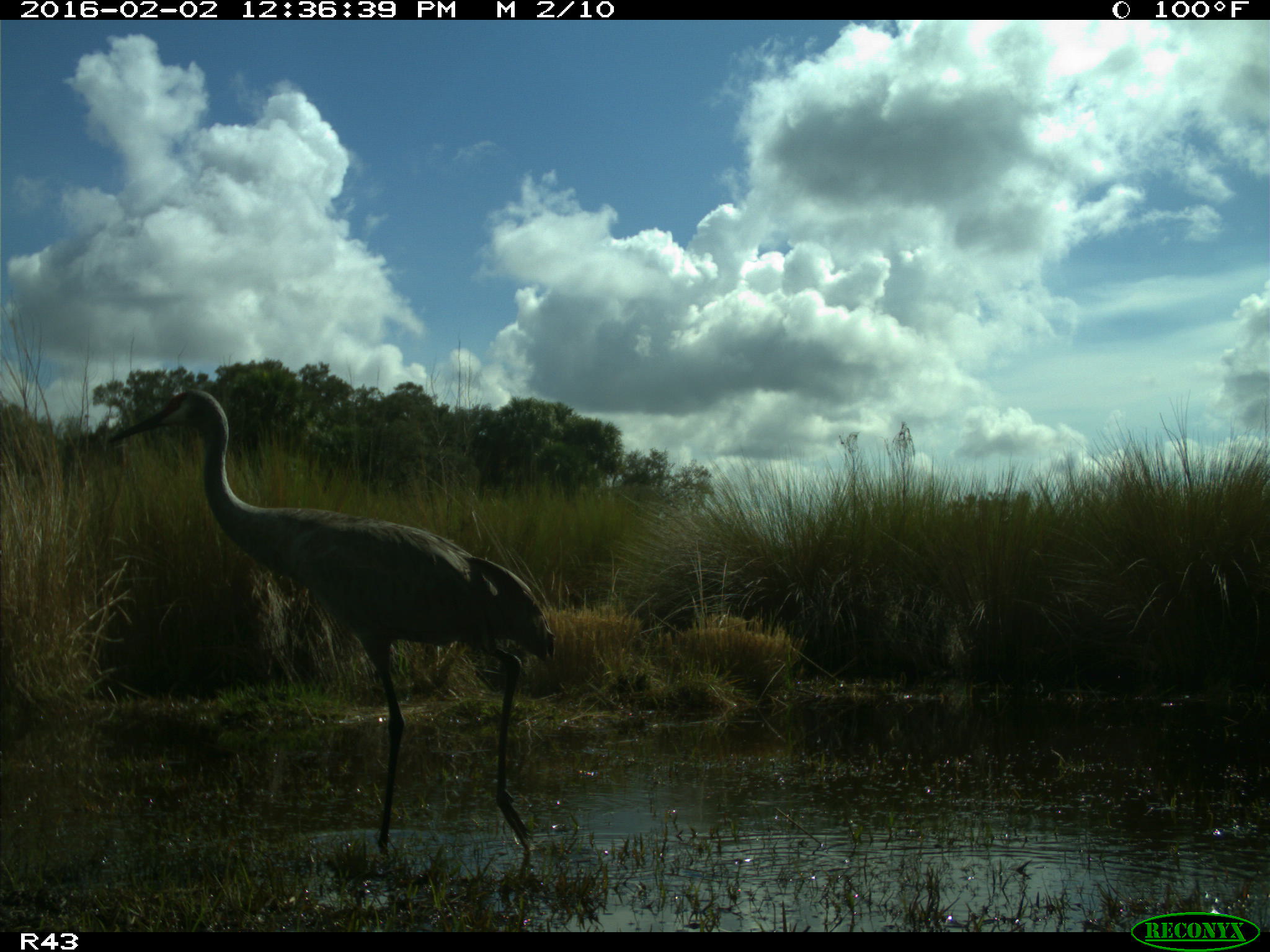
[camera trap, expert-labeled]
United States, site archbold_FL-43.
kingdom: Animalia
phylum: Chordata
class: Aves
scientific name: Aves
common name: birds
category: unidentified bird